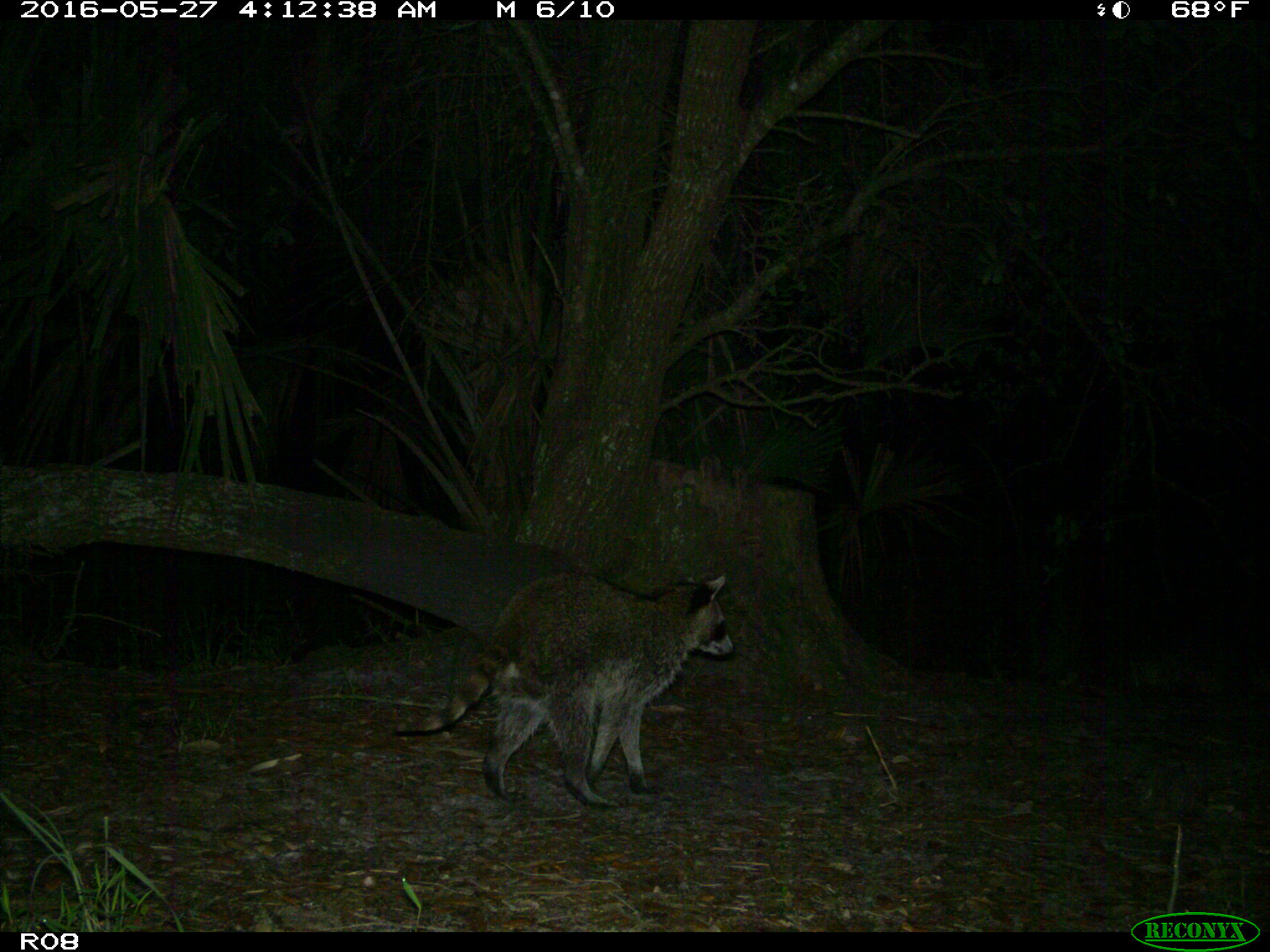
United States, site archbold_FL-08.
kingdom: Animalia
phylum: Chordata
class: Mammalia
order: Carnivora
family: Procyonidae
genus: Procyon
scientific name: Procyon lotor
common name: common raccoon